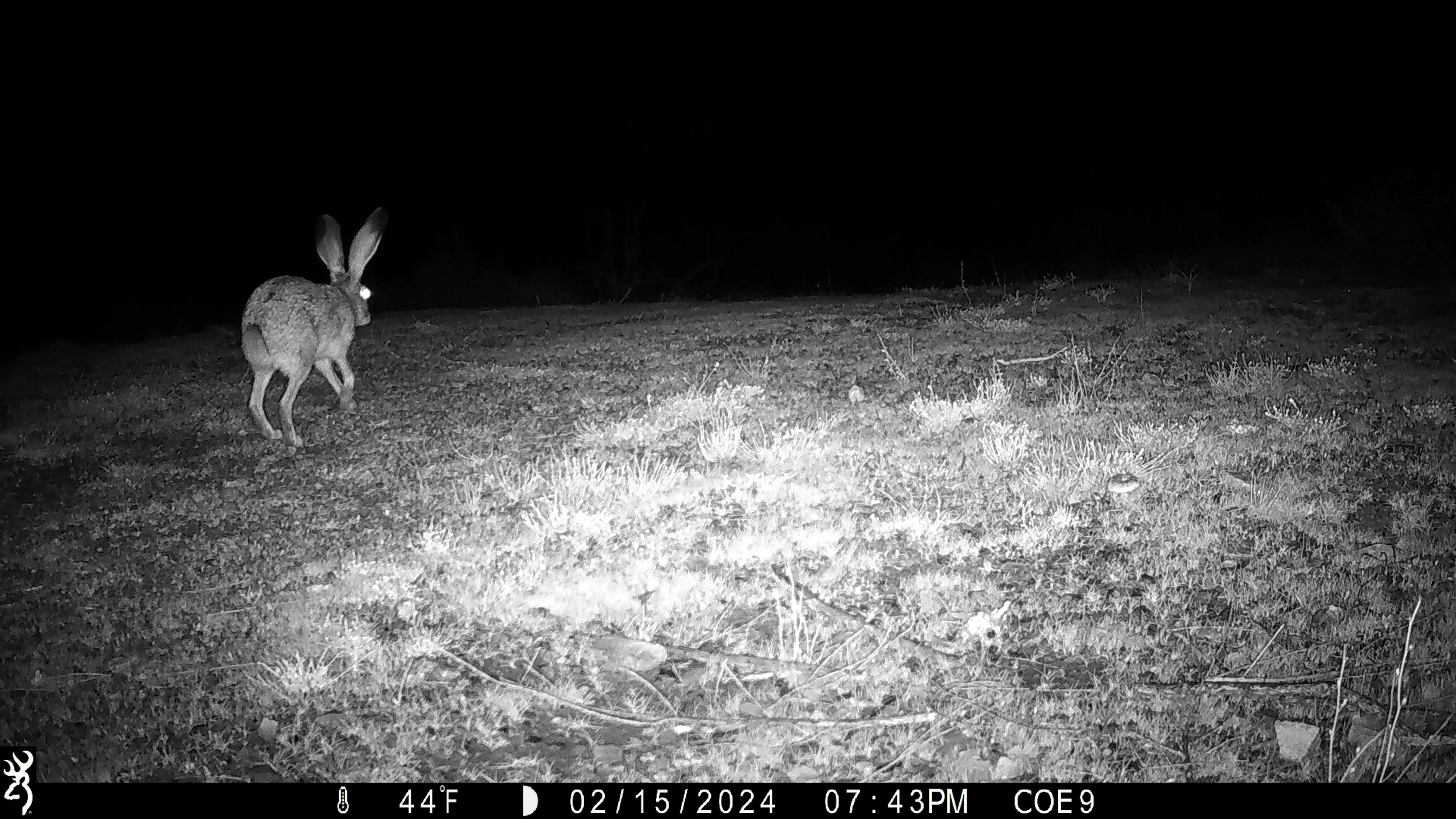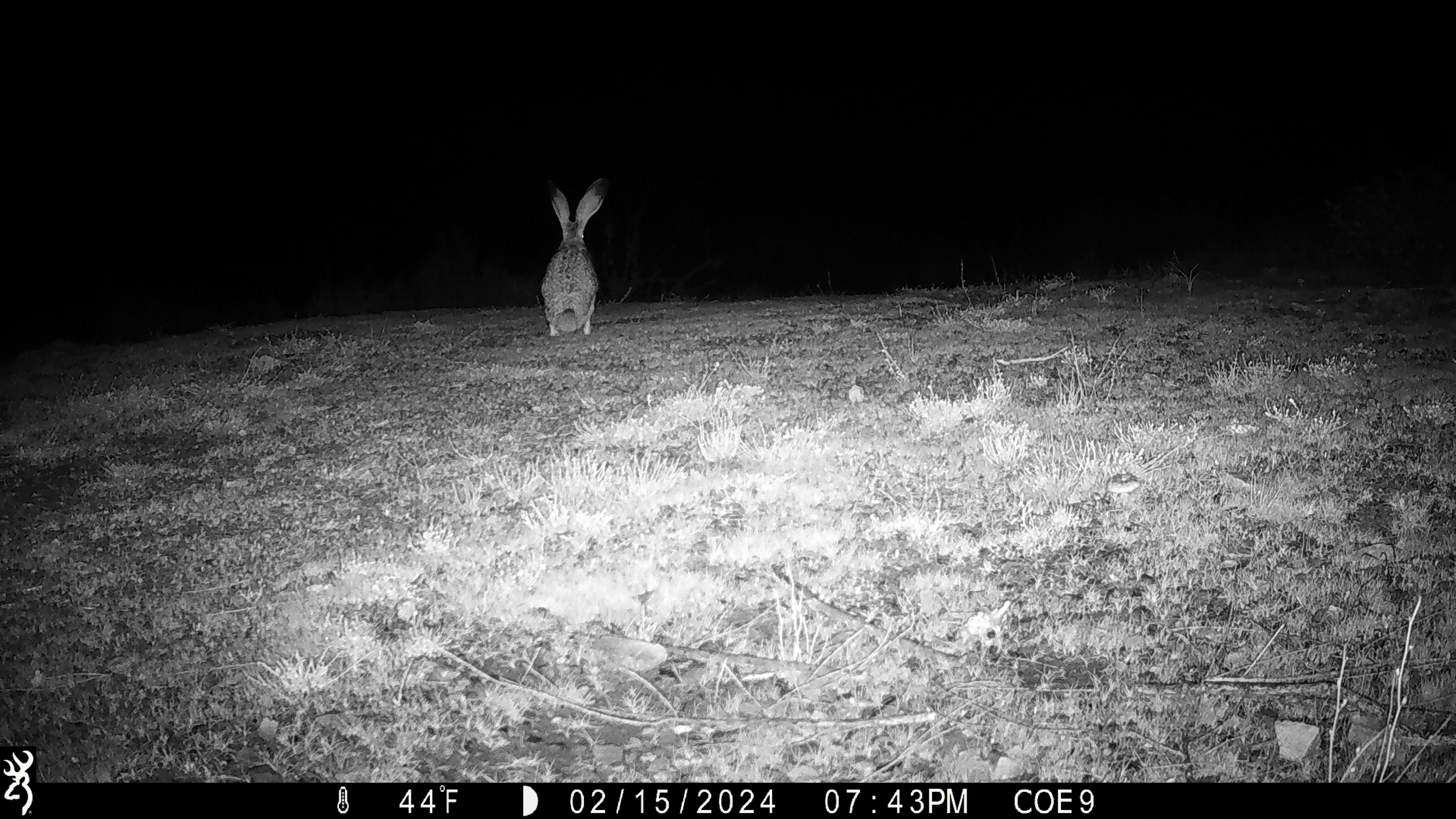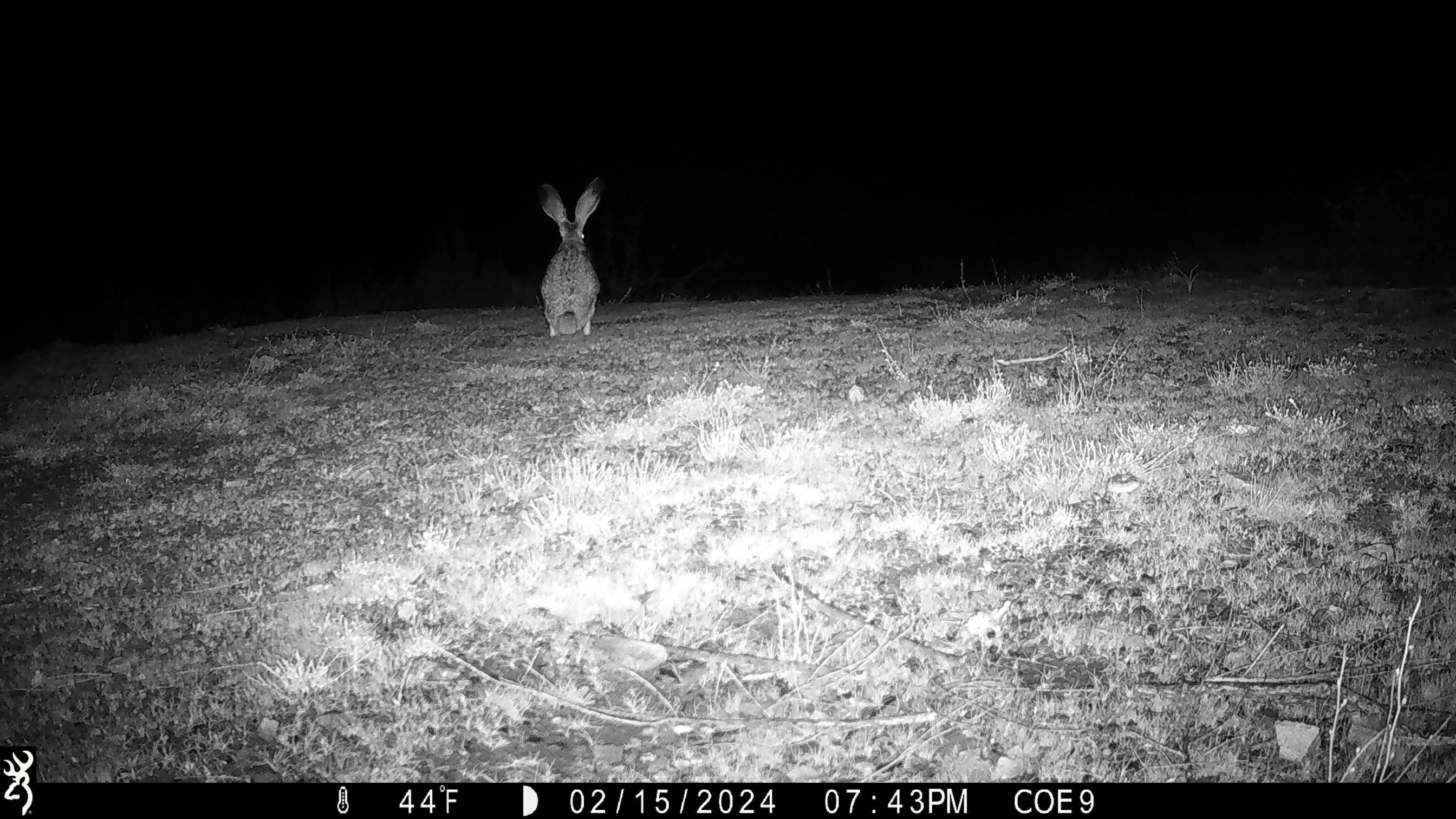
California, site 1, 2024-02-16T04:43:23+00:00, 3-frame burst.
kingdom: Animalia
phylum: Chordata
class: Mammalia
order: Lagomorpha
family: Leporidae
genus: Lepus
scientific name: Lepus californicus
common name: black-tailed jackrabbit